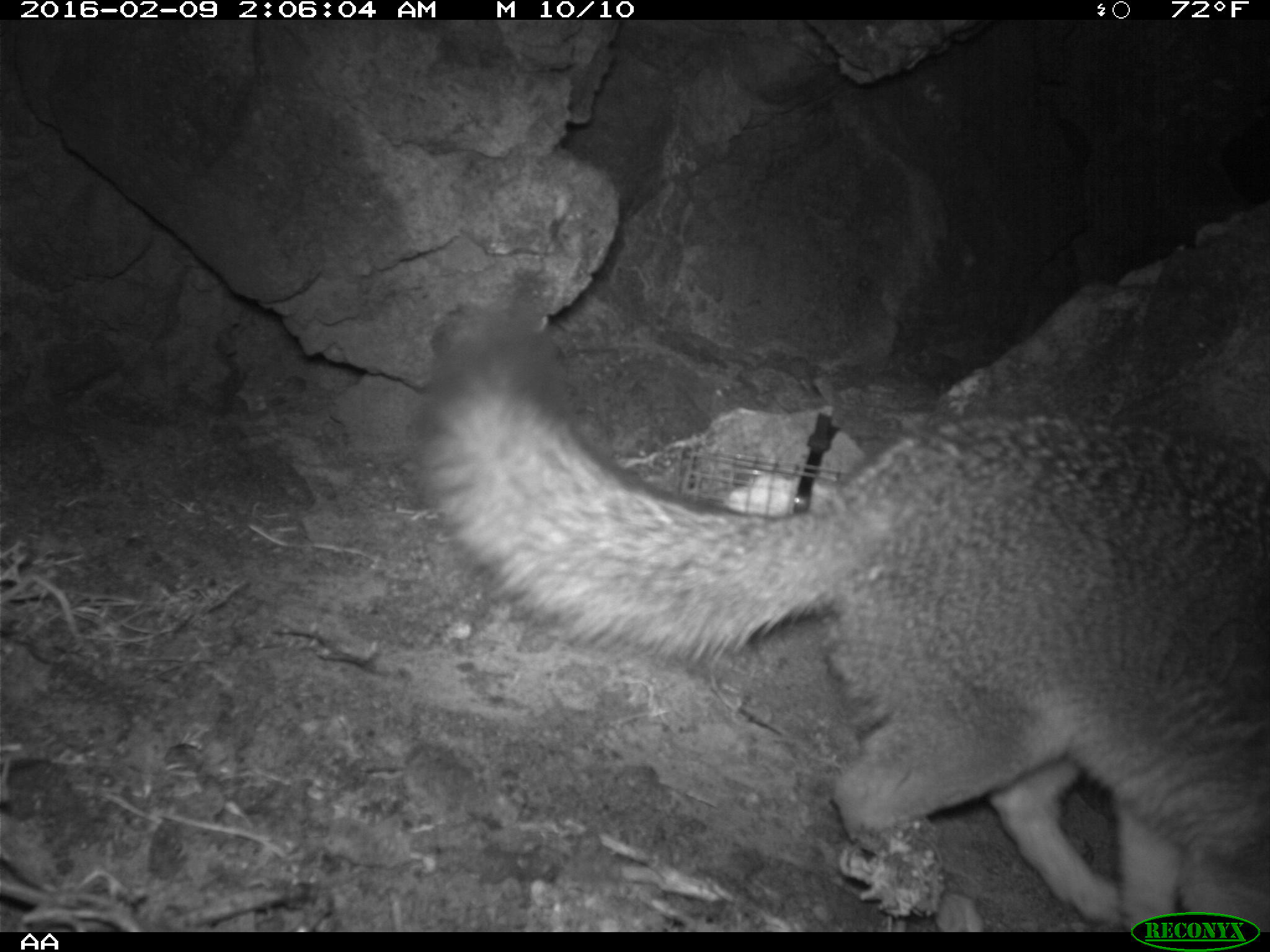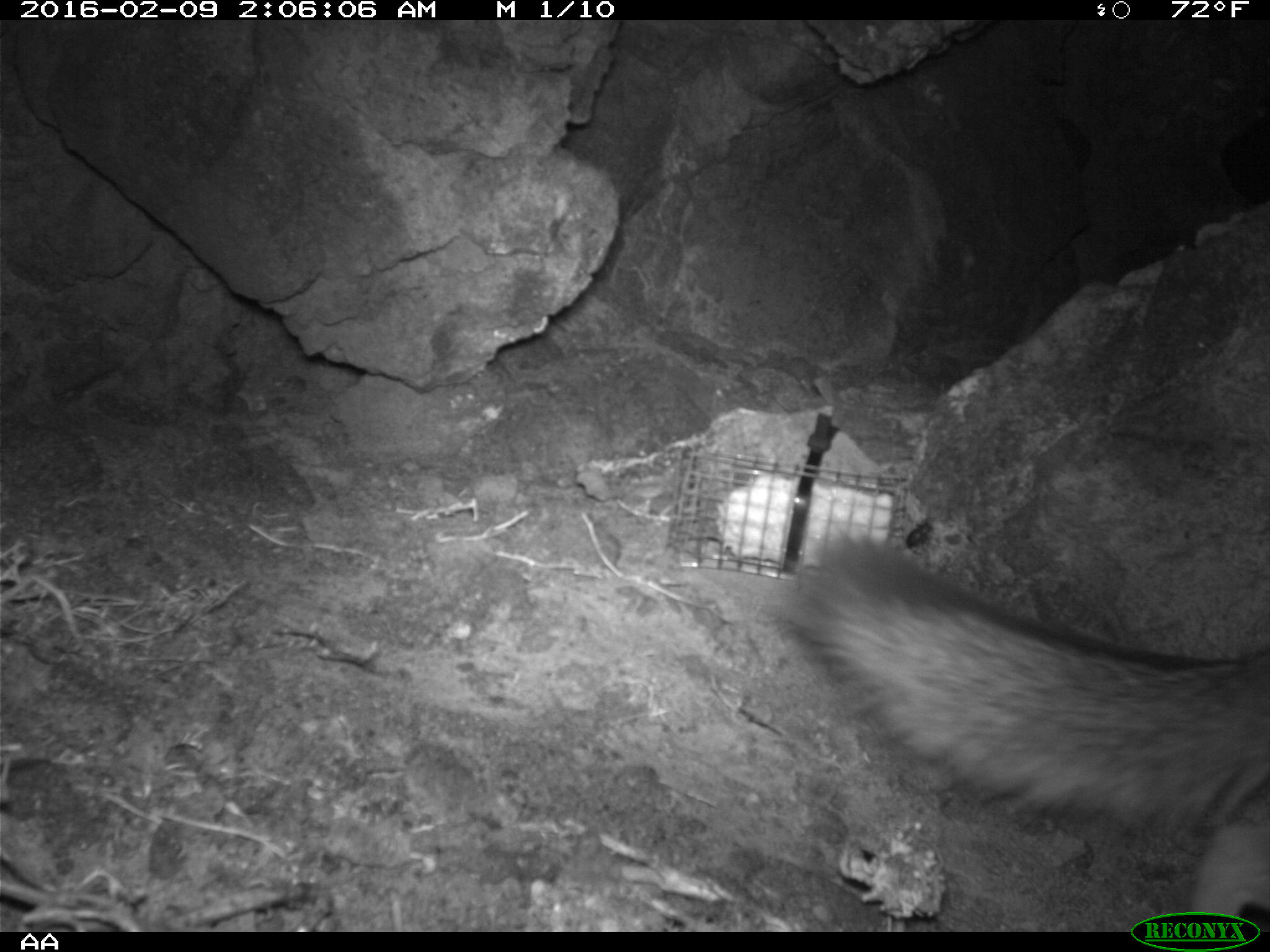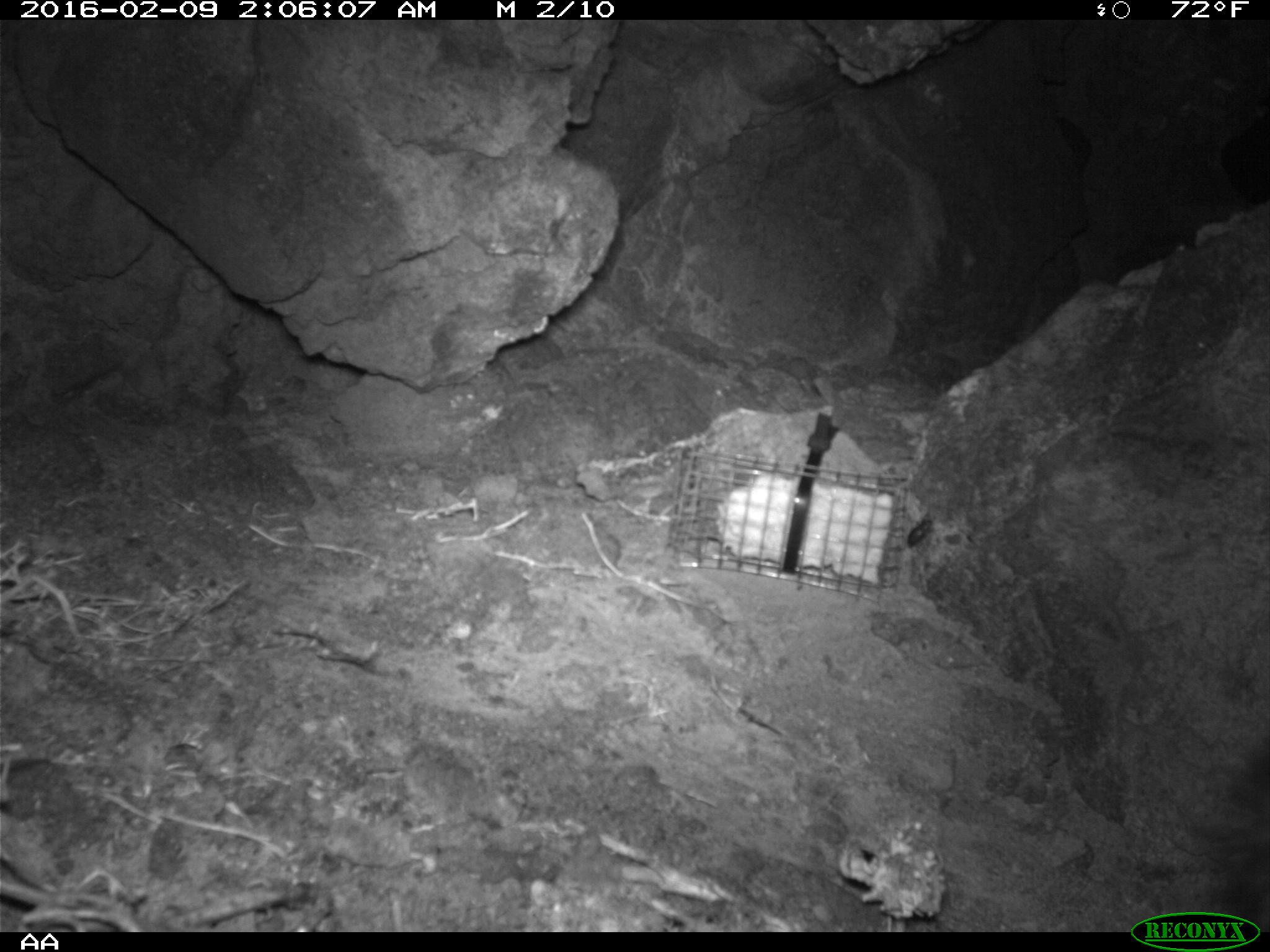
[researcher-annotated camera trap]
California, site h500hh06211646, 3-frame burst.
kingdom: Animalia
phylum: Chordata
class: Mammalia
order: Carnivora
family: Canidae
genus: Urocyon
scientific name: Urocyon littoralis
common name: island fox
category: fox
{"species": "fox (island fox) (Urocyon littoralis)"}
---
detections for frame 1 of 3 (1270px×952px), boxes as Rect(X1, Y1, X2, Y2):
fox: Rect(412, 323, 1269, 930)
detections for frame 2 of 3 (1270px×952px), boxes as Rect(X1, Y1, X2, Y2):
fox: Rect(778, 531, 1269, 933)